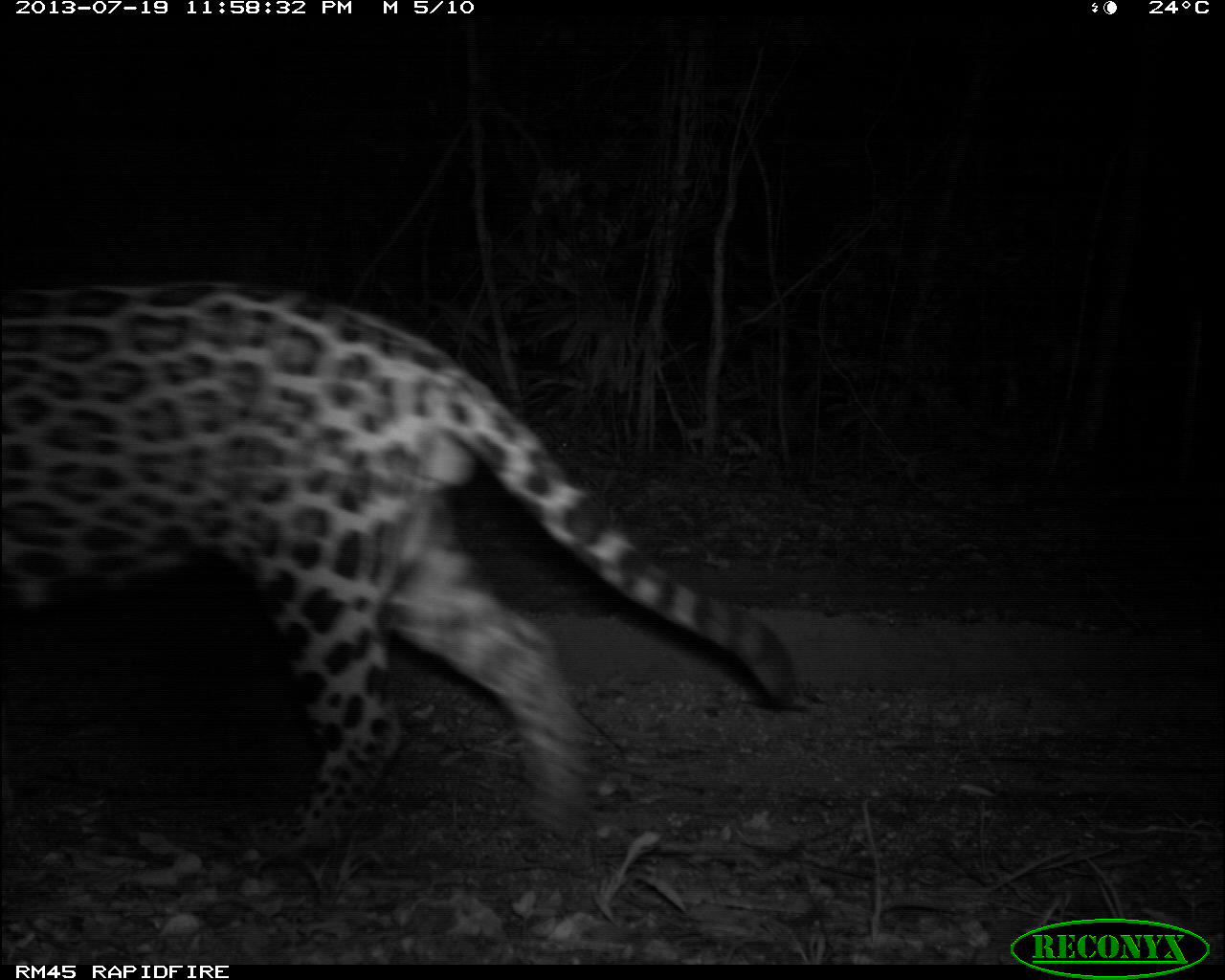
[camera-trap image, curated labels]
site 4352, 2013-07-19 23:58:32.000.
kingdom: Animalia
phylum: Chordata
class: Mammalia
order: Carnivora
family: Felidae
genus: Panthera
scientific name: Panthera onca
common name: jaguar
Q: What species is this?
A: Panthera onca (jaguar).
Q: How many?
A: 1.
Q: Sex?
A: Male.